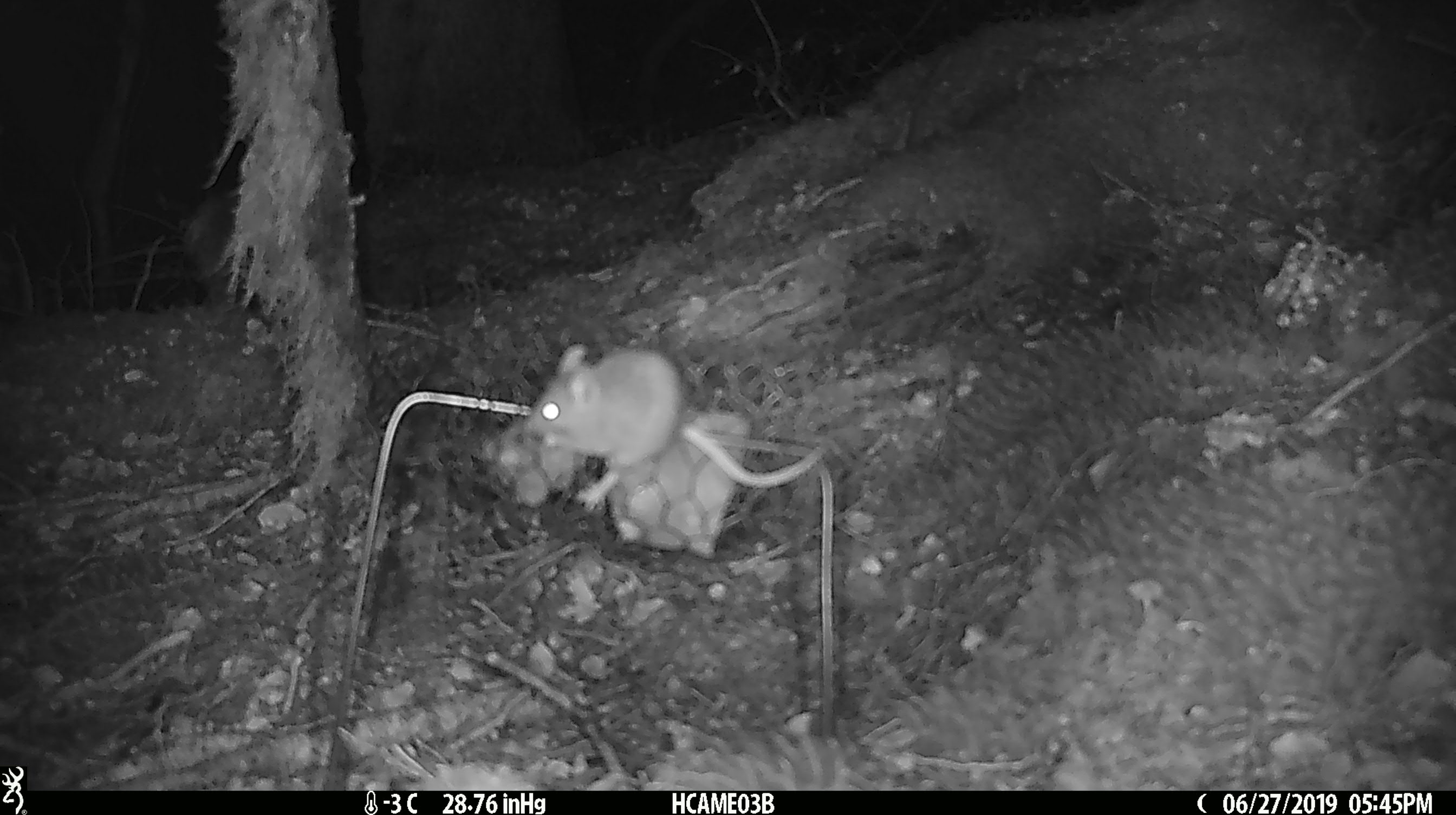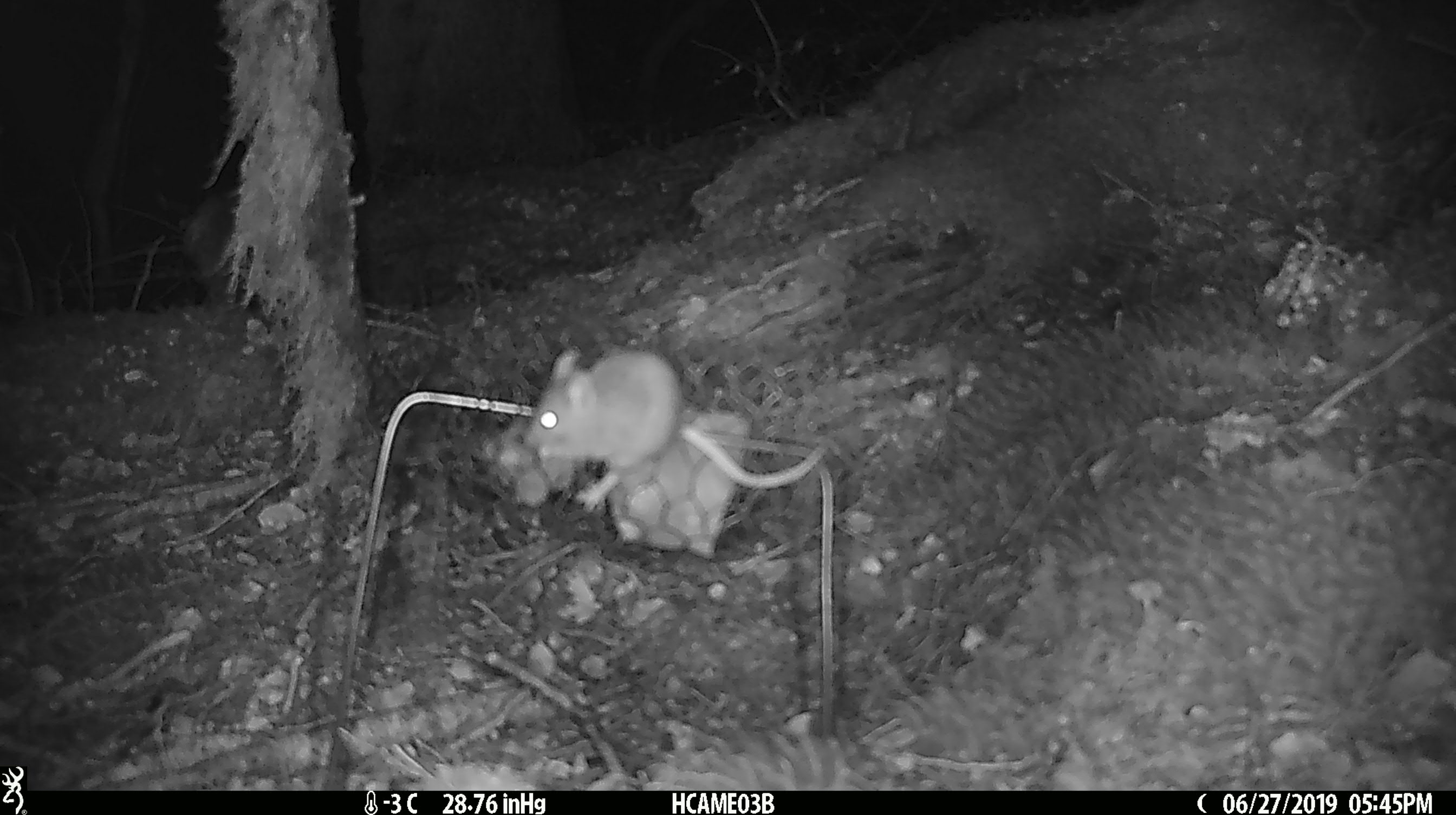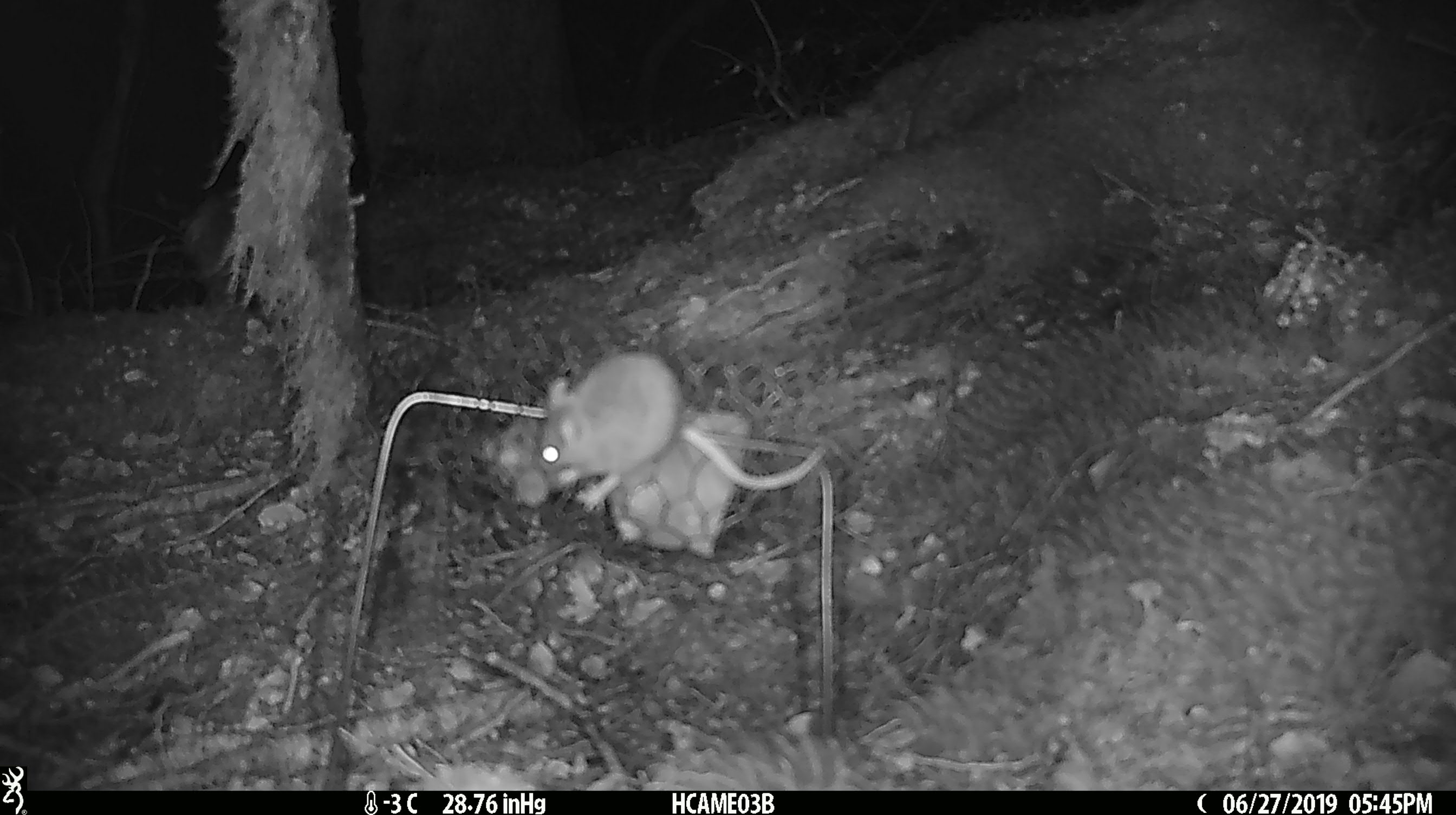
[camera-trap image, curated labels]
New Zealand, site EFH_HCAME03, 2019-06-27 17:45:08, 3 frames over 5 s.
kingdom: Animalia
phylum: Chordata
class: Mammalia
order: Rodentia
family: Muridae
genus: Mus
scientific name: Mus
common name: mouse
Mouse (Mus).